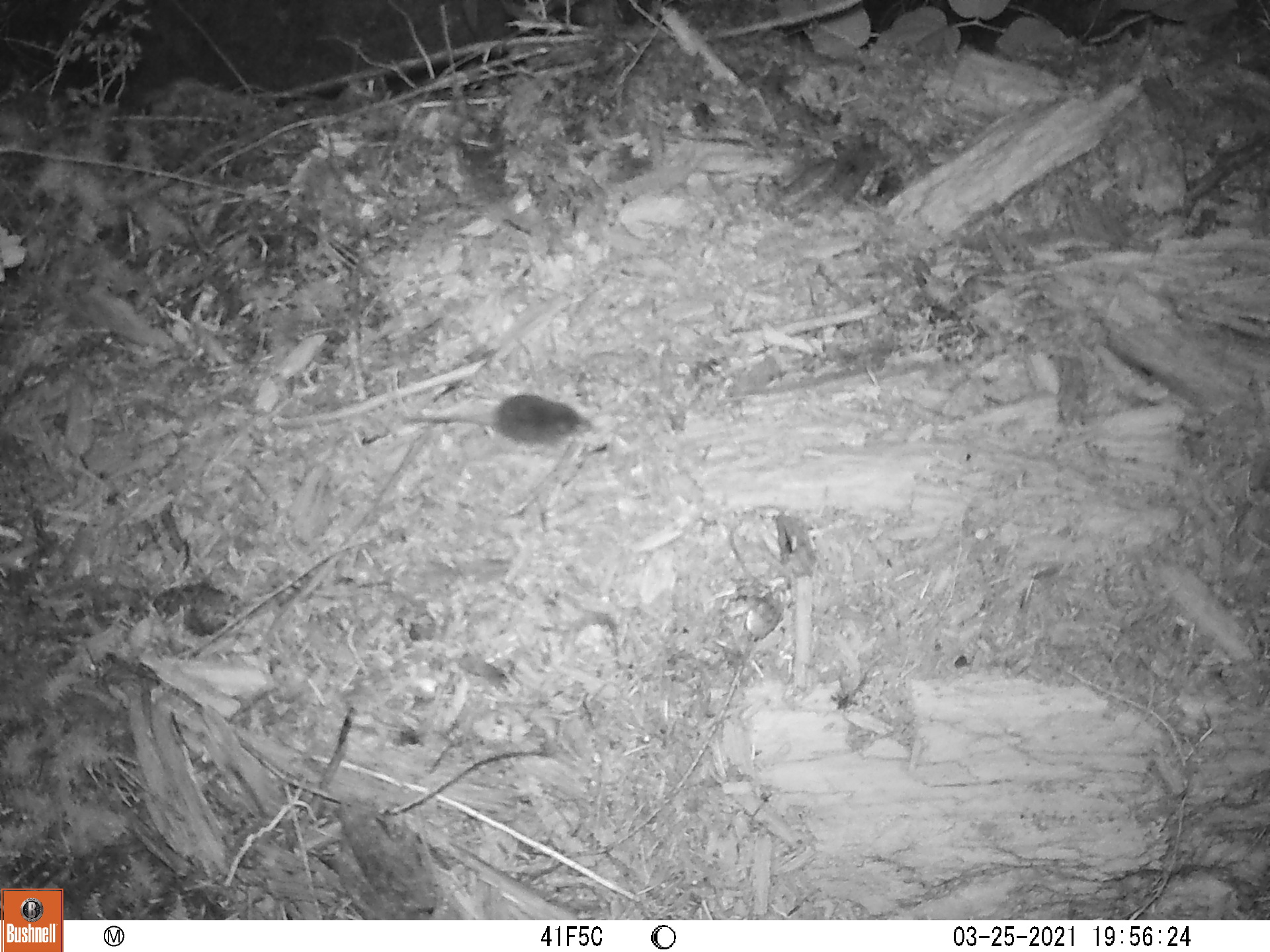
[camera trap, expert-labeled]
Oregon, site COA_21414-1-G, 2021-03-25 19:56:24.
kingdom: Animalia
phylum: Chordata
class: Mammalia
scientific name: Mammalia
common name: small mammal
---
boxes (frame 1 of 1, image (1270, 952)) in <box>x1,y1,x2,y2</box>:
small mammal: <box>370,366,628,466</box>